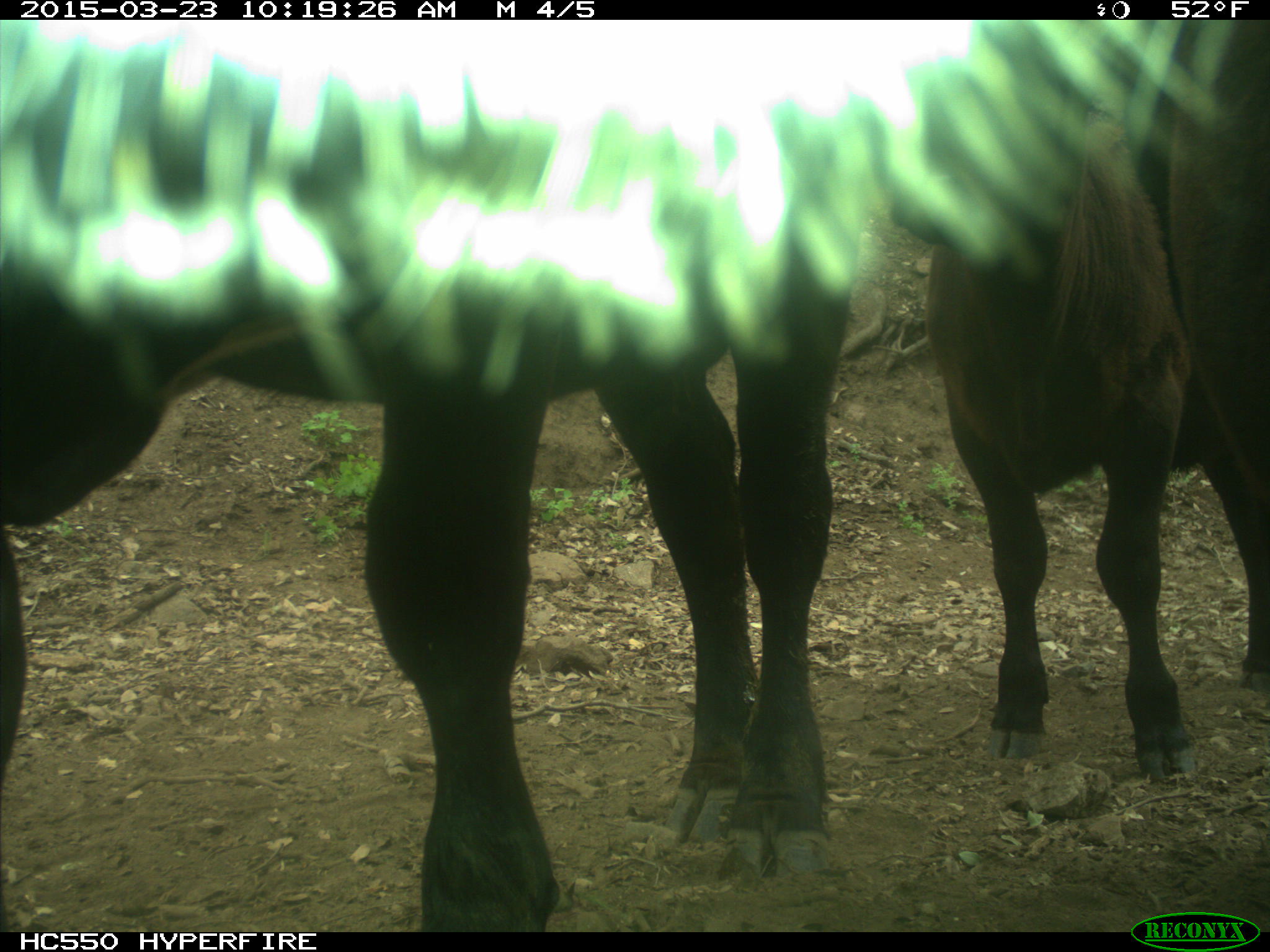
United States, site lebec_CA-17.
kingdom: Animalia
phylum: Chordata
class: Mammalia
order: Artiodactyla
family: Bovidae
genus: Bos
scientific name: Bos taurus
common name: domestic cow